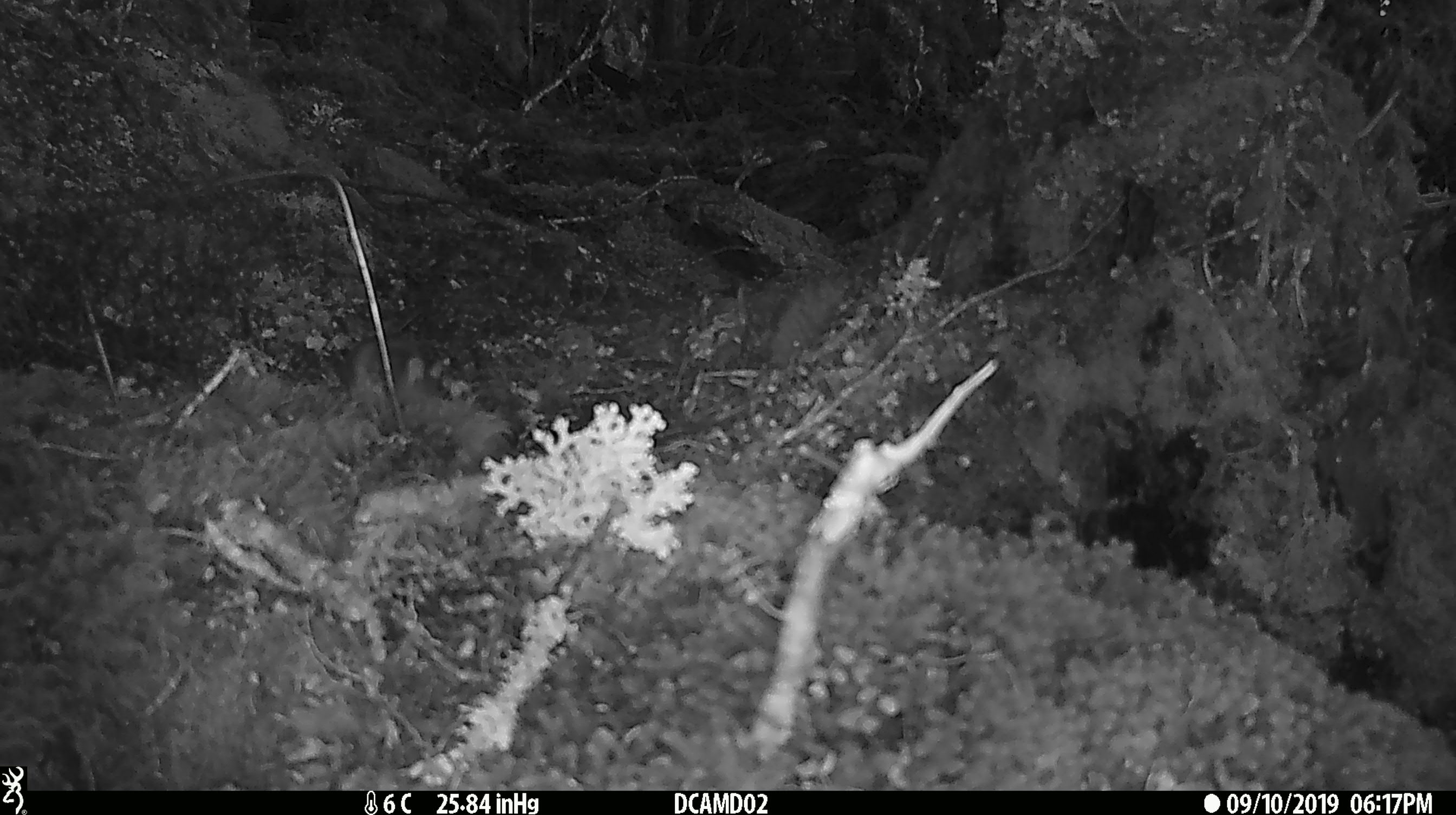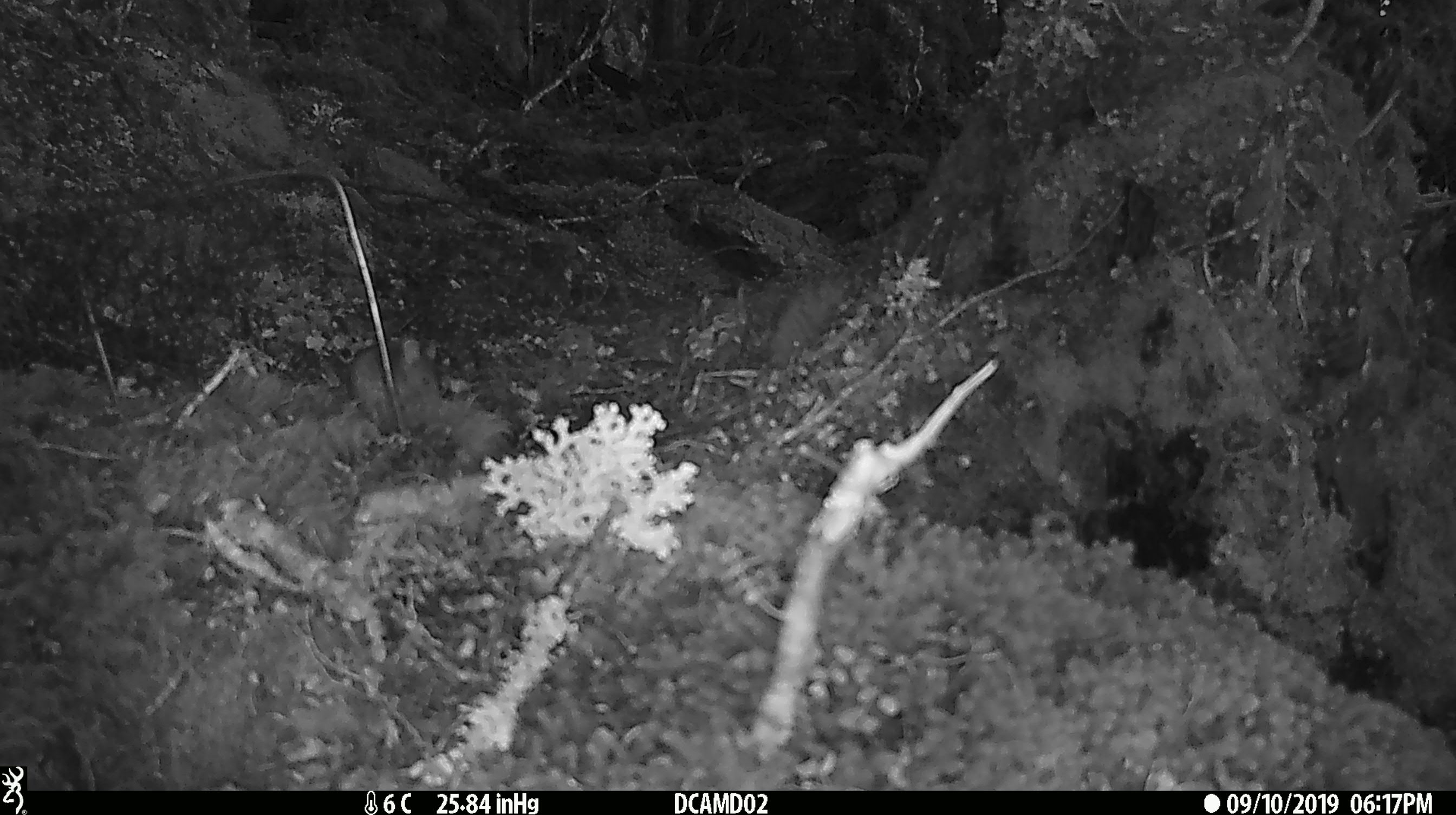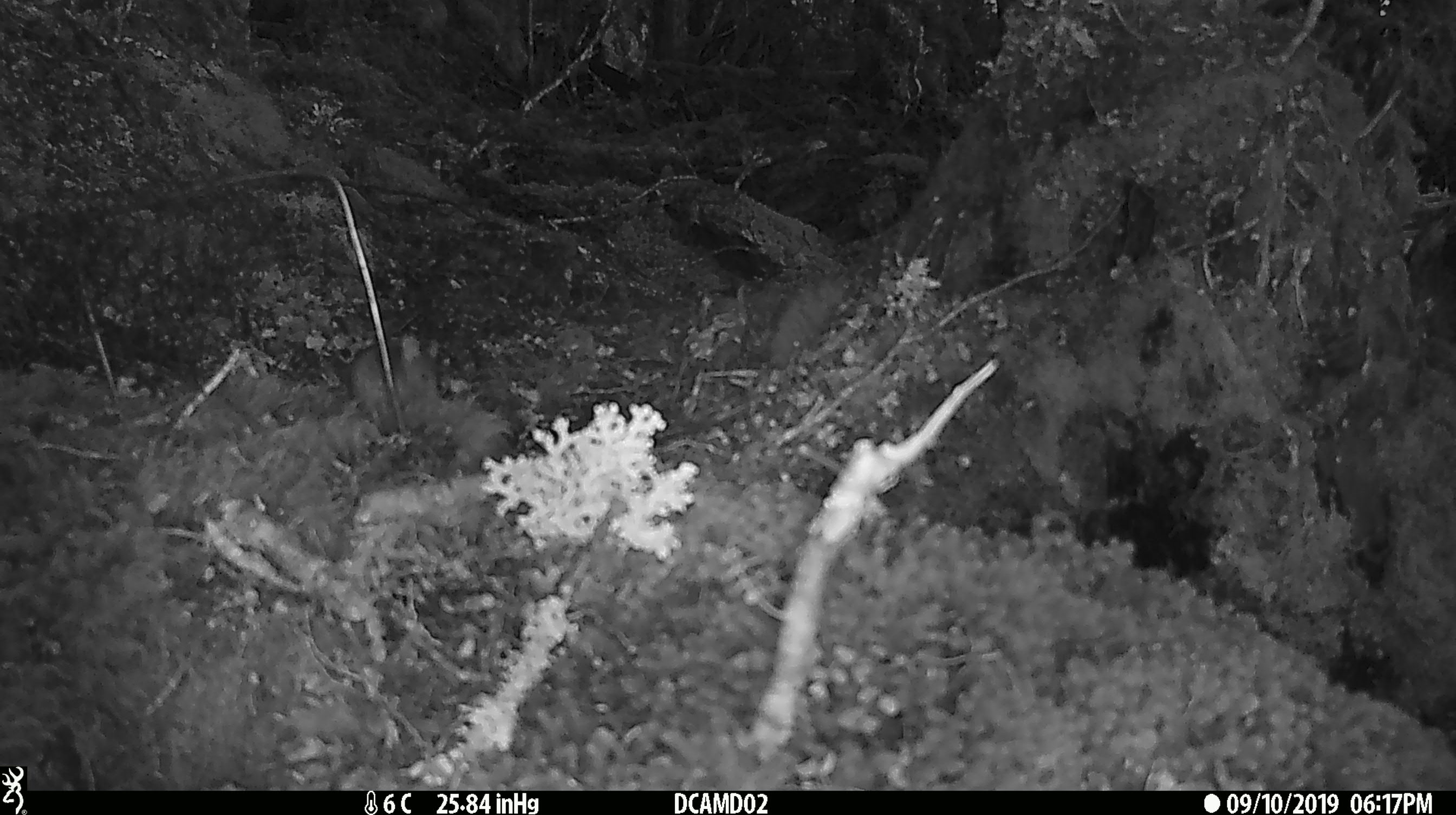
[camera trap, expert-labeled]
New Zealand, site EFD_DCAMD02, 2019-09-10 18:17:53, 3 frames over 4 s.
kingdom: Animalia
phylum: Chordata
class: Mammalia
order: Rodentia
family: Muridae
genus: Mus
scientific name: Mus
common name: mouse